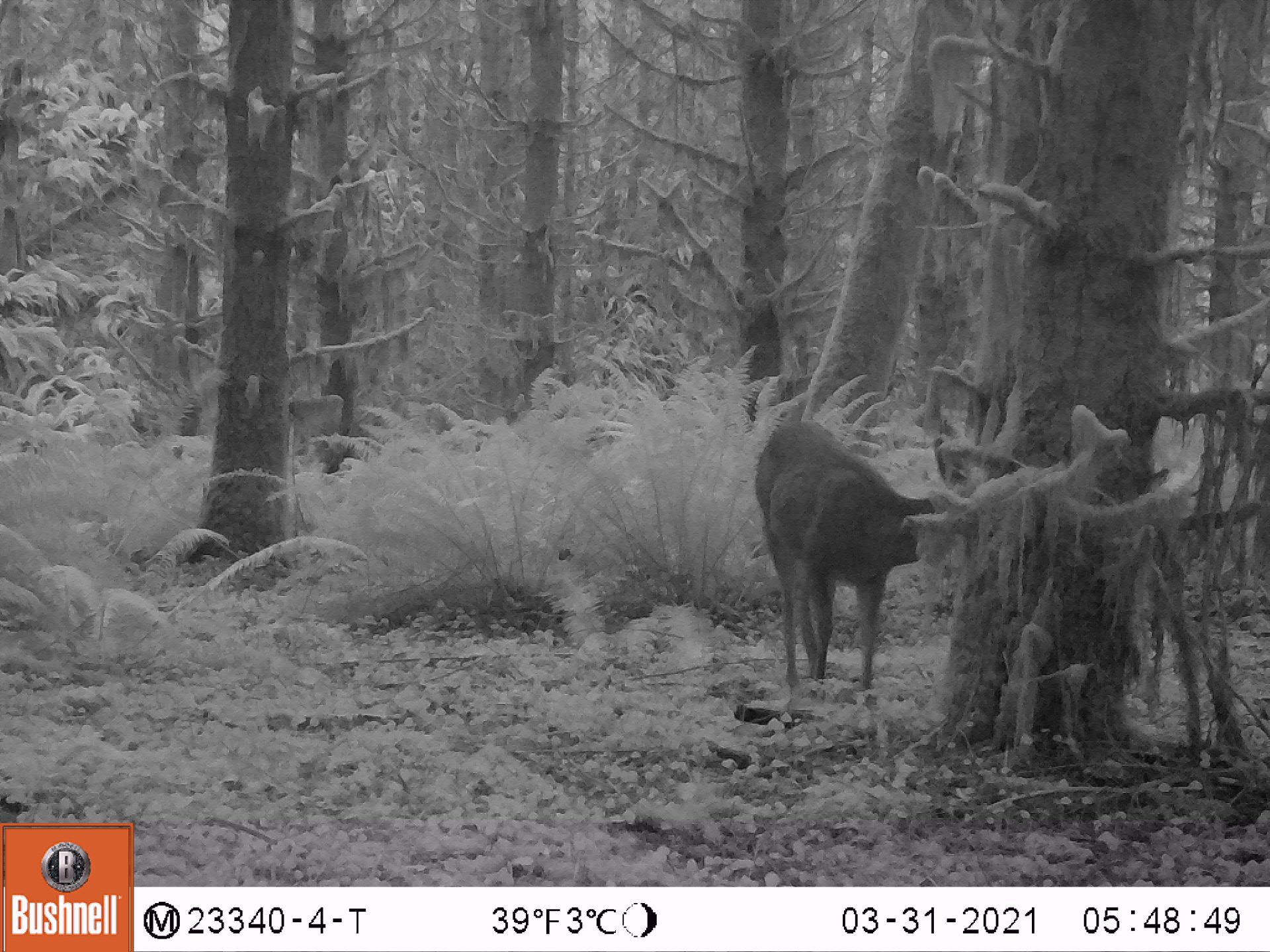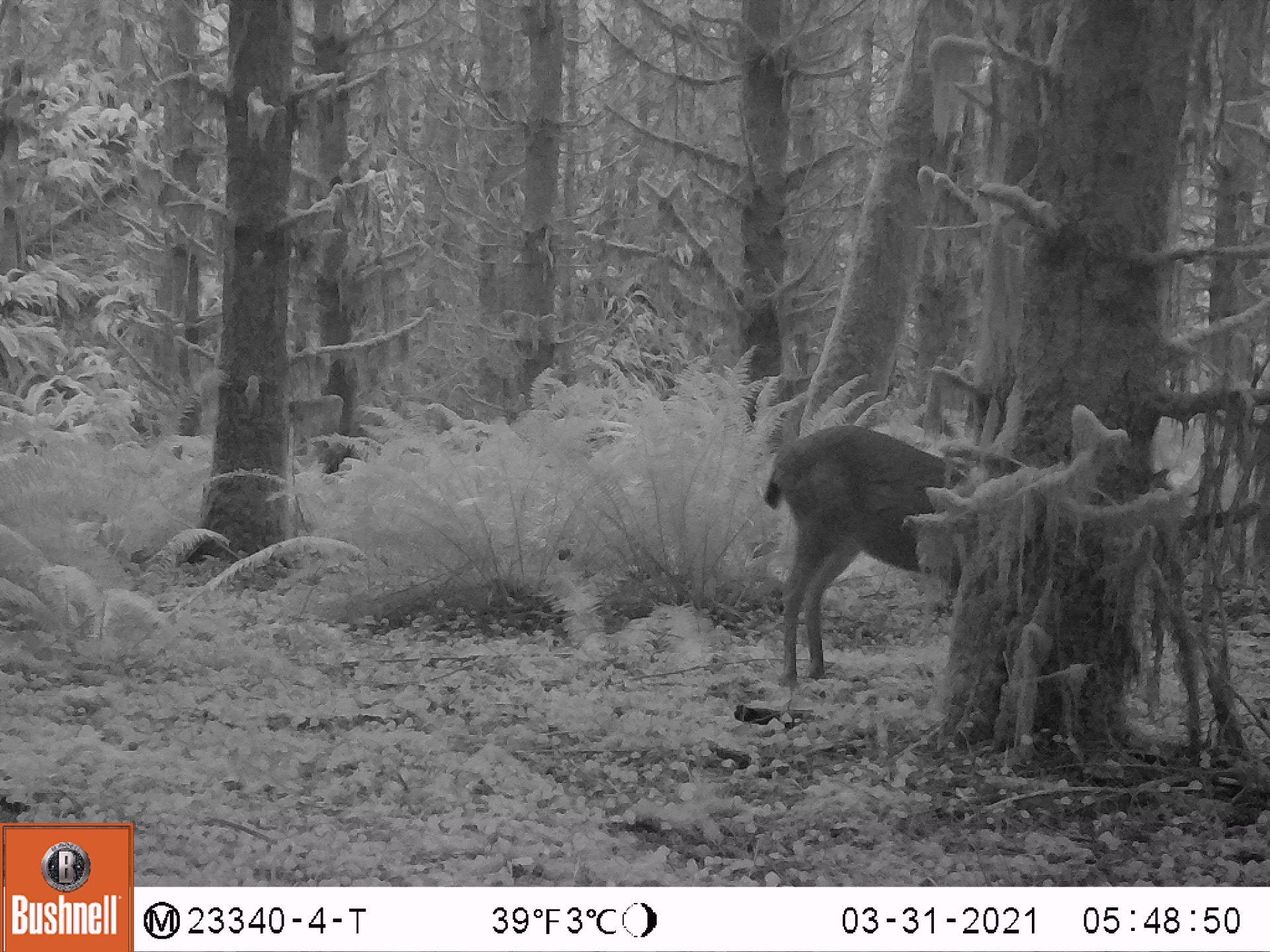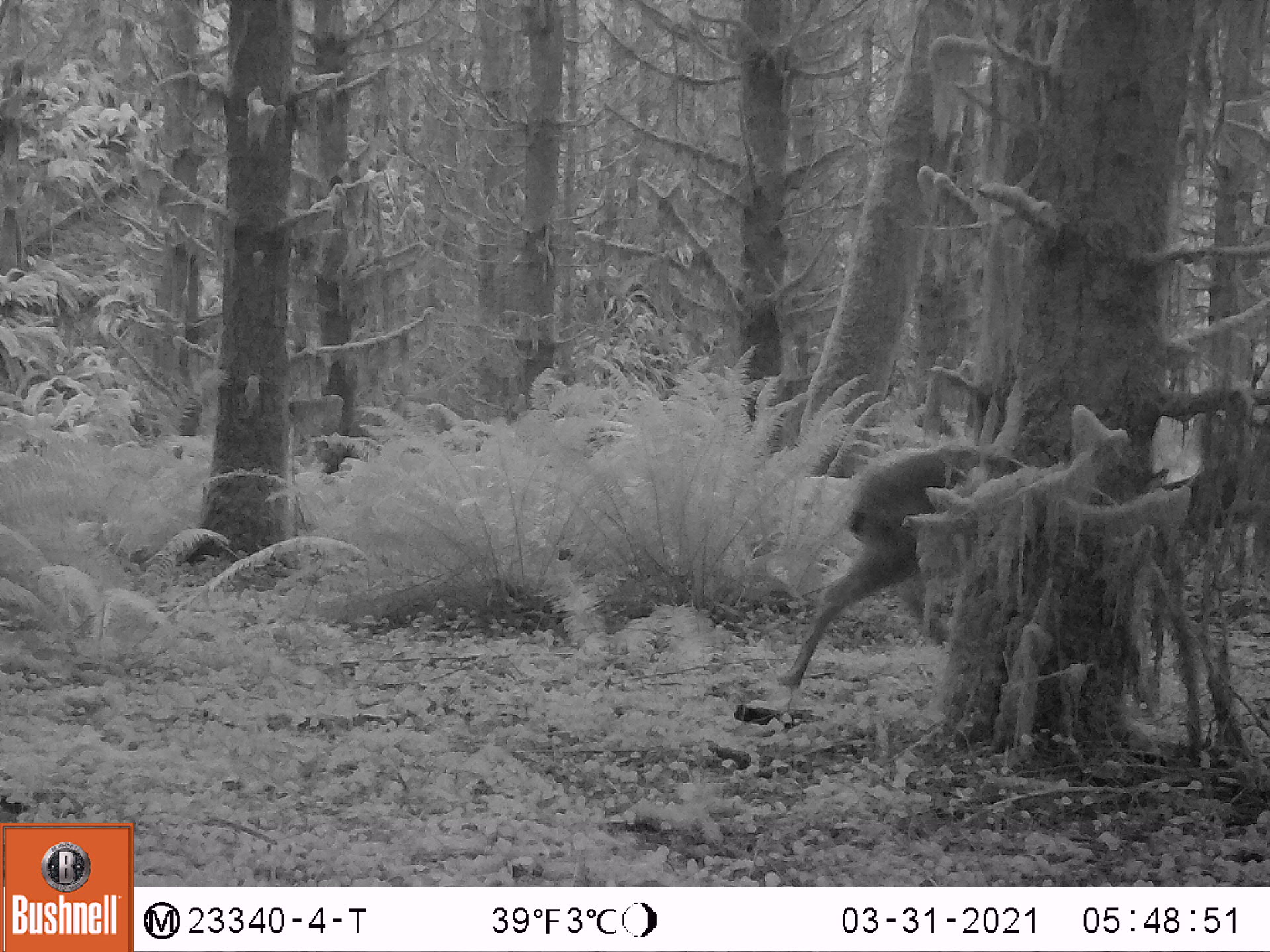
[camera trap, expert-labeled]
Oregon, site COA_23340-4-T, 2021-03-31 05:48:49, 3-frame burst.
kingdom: Animalia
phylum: Chordata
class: Mammalia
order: Artiodactyla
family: Cervidae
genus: Odocoileus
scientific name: Odocoileus hemionus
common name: black-tailed deer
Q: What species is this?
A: Black-tailed deer (Odocoileus hemionus).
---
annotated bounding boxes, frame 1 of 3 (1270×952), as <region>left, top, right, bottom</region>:
black-tailed deer: <region>747, 412, 992, 710</region>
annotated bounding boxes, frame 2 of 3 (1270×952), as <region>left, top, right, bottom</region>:
black-tailed deer: <region>752, 421, 1001, 696</region>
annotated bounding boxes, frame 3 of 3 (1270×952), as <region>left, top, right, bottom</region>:
black-tailed deer: <region>771, 435, 993, 695</region>